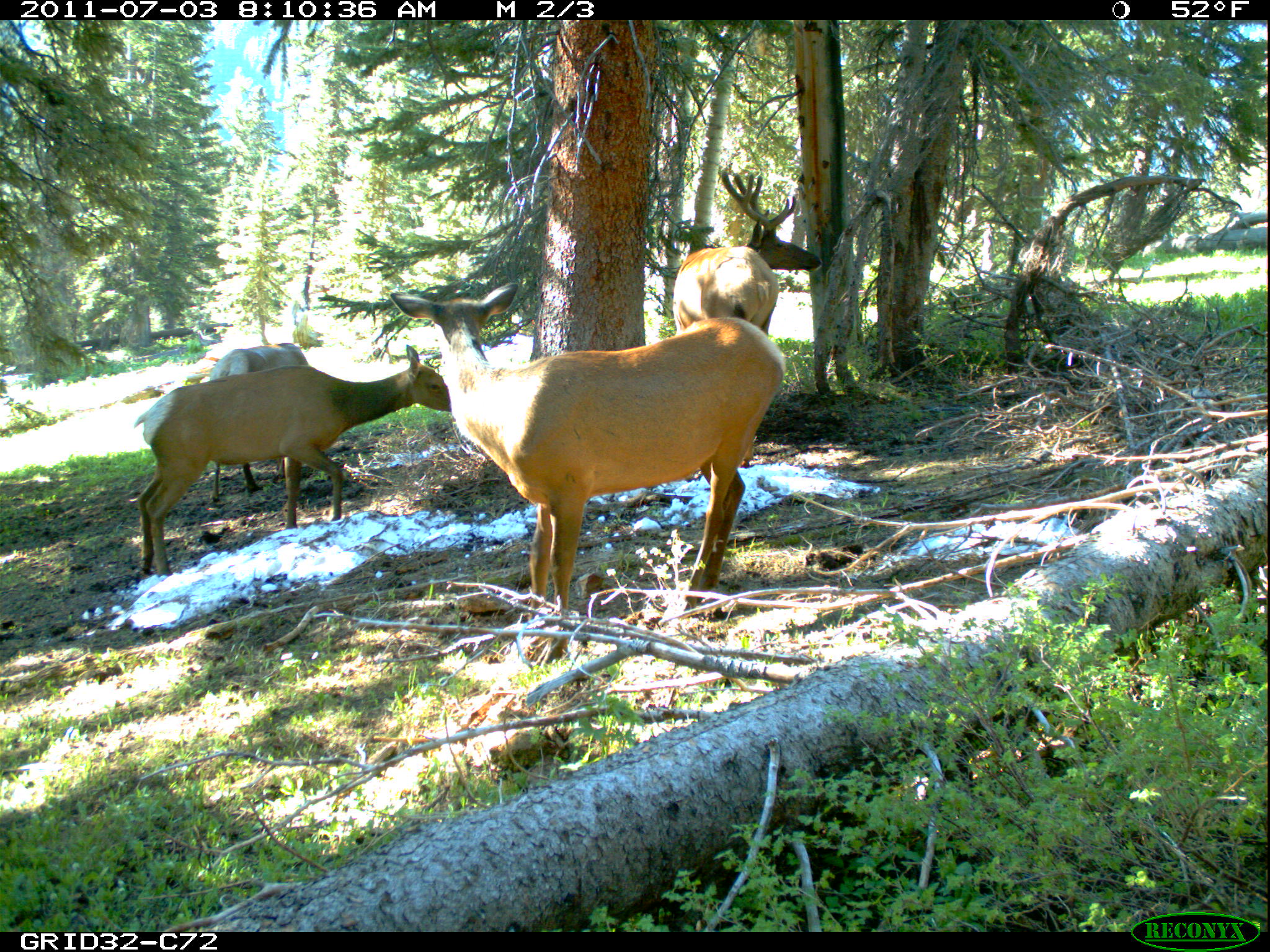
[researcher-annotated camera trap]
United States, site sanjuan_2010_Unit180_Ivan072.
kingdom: Animalia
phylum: Chordata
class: Mammalia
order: Artiodactyla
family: Cervidae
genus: Cervus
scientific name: Cervus elaphus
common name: red deer